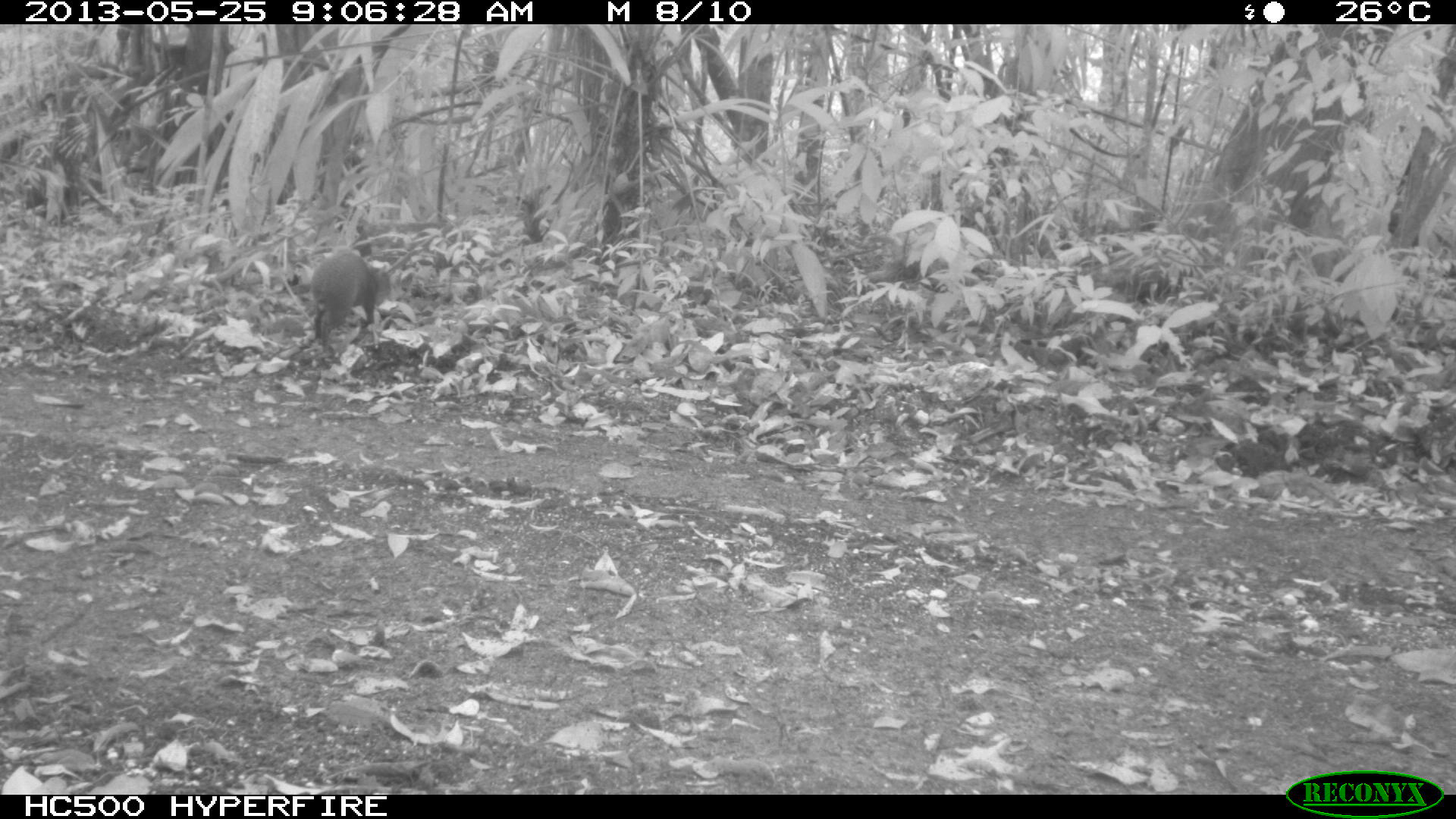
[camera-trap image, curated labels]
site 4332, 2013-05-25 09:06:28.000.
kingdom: Animalia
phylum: Chordata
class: Mammalia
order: Rodentia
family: Dasyproctidae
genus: Dasyprocta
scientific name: Dasyprocta punctata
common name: central american agouti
Dasyprocta punctata (central american agouti), count 1.